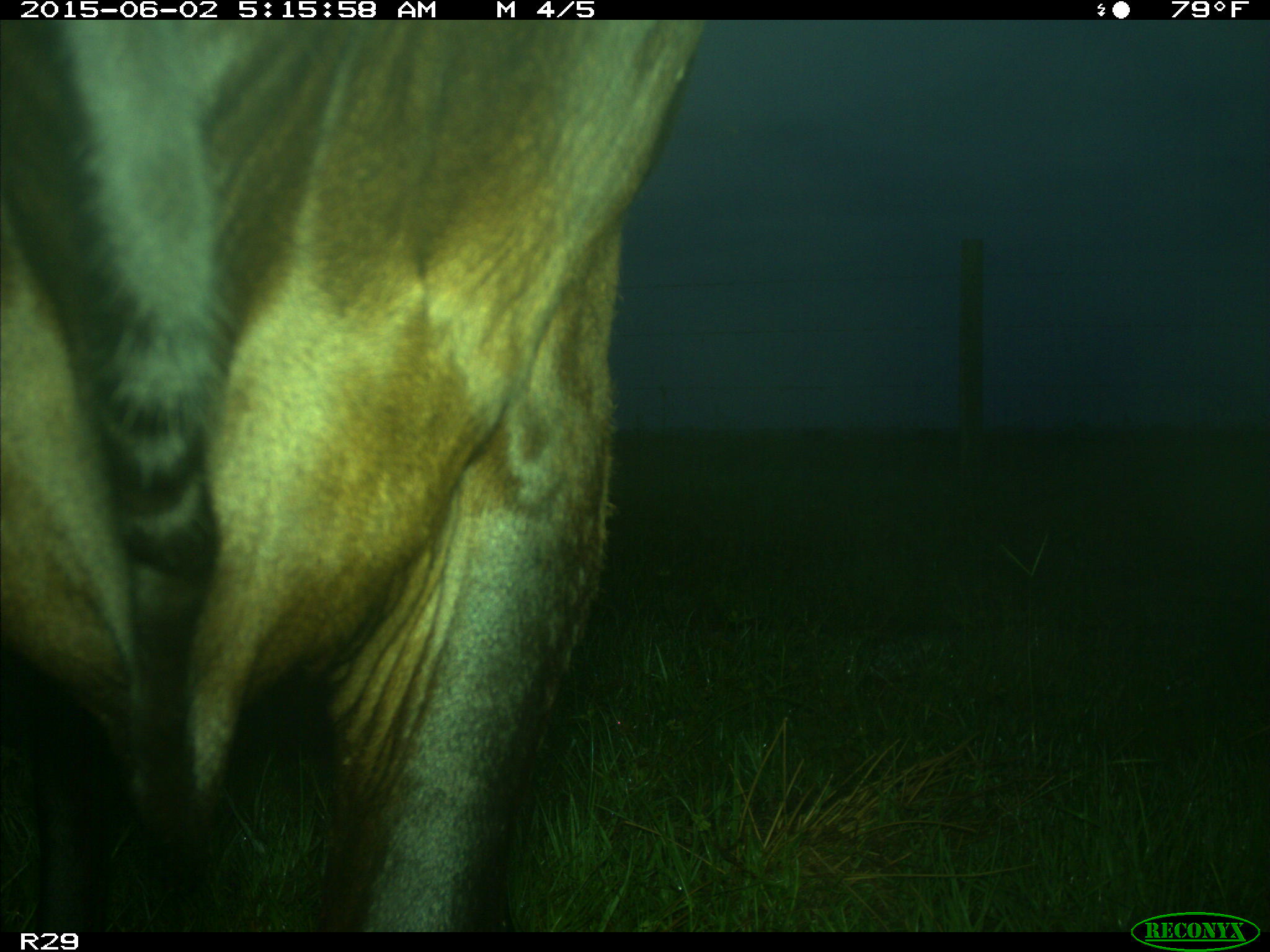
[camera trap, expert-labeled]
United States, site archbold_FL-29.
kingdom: Animalia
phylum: Chordata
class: Mammalia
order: Artiodactyla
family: Bovidae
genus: Bos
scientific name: Bos taurus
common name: domestic cow